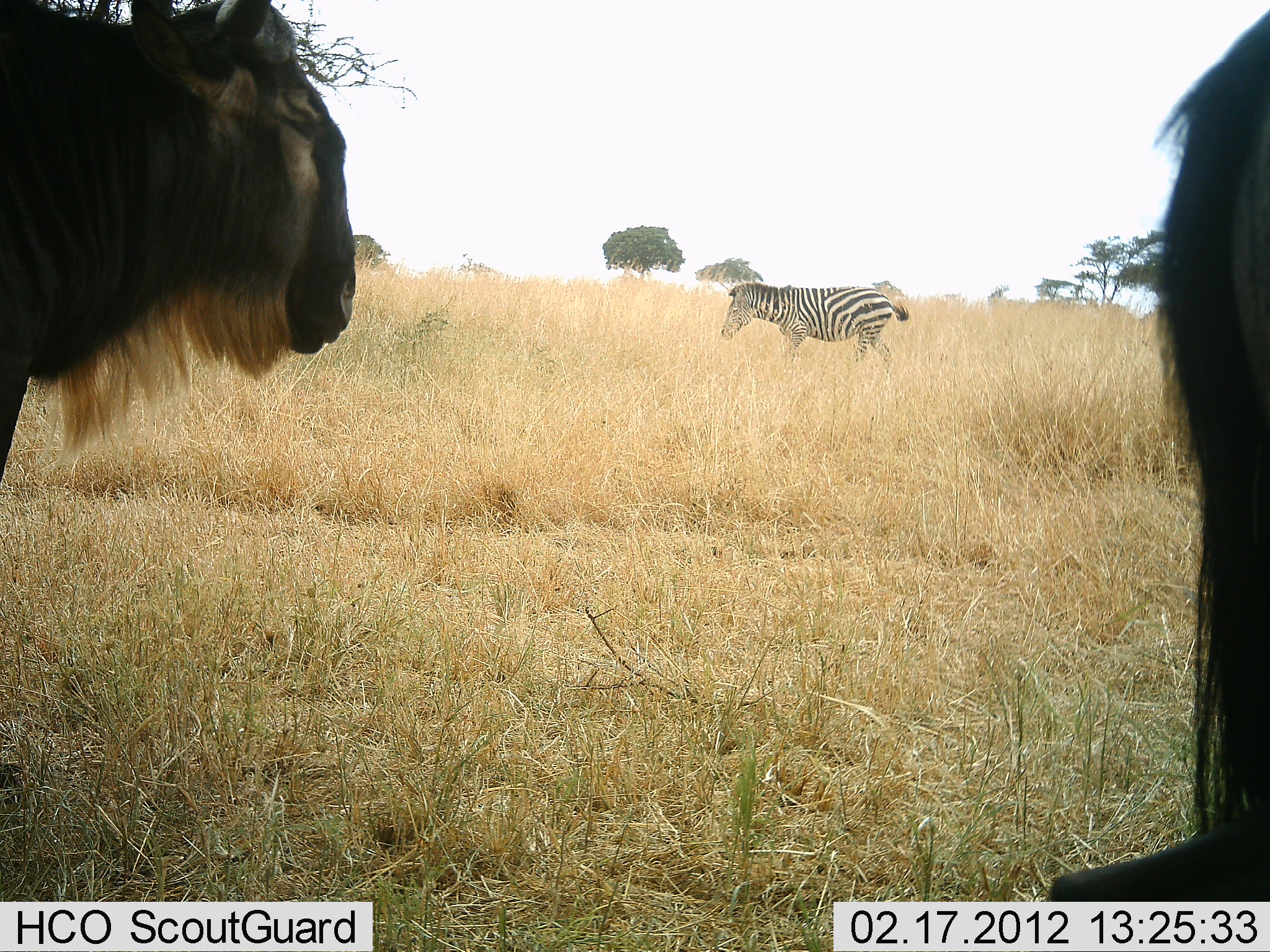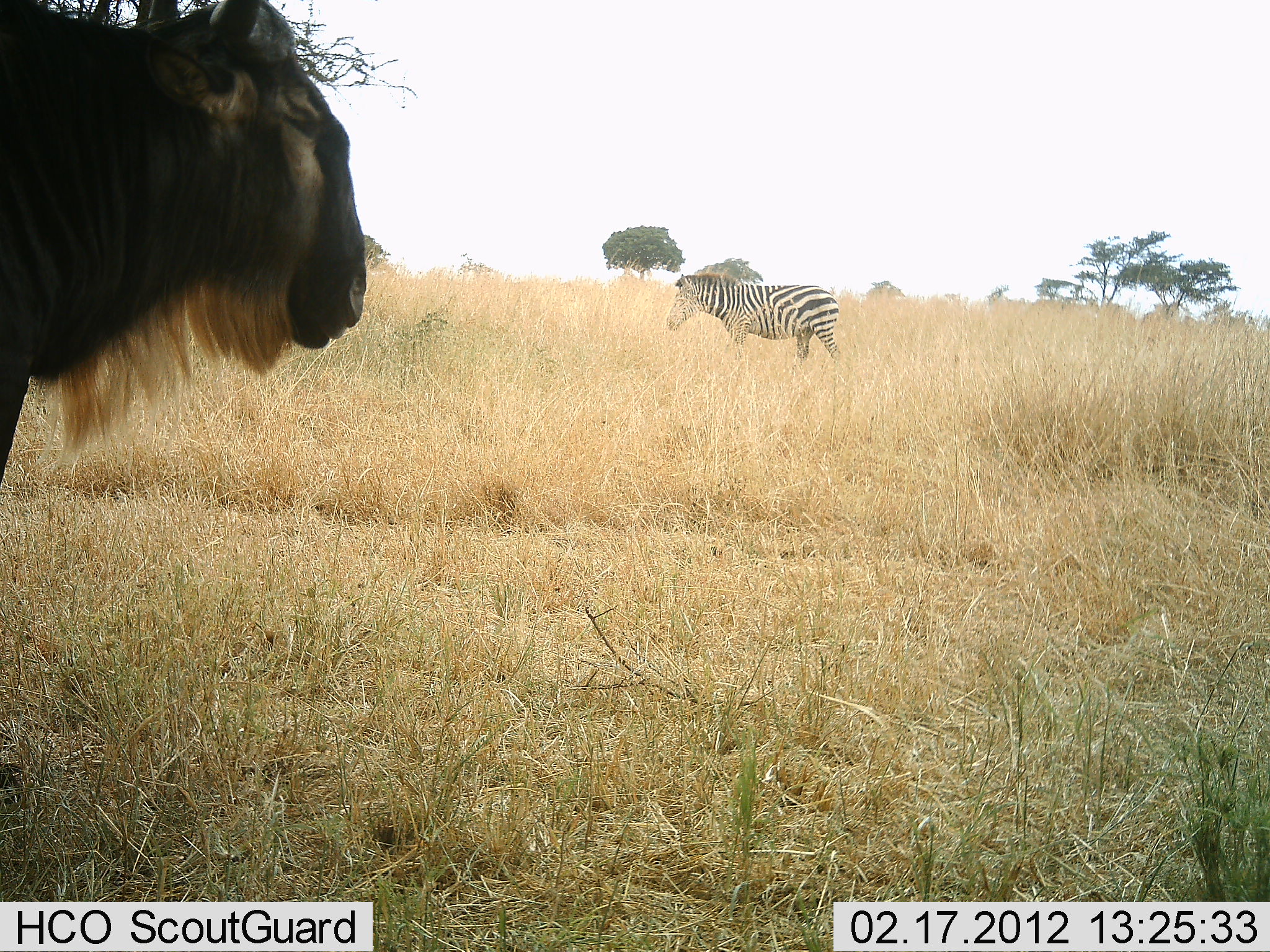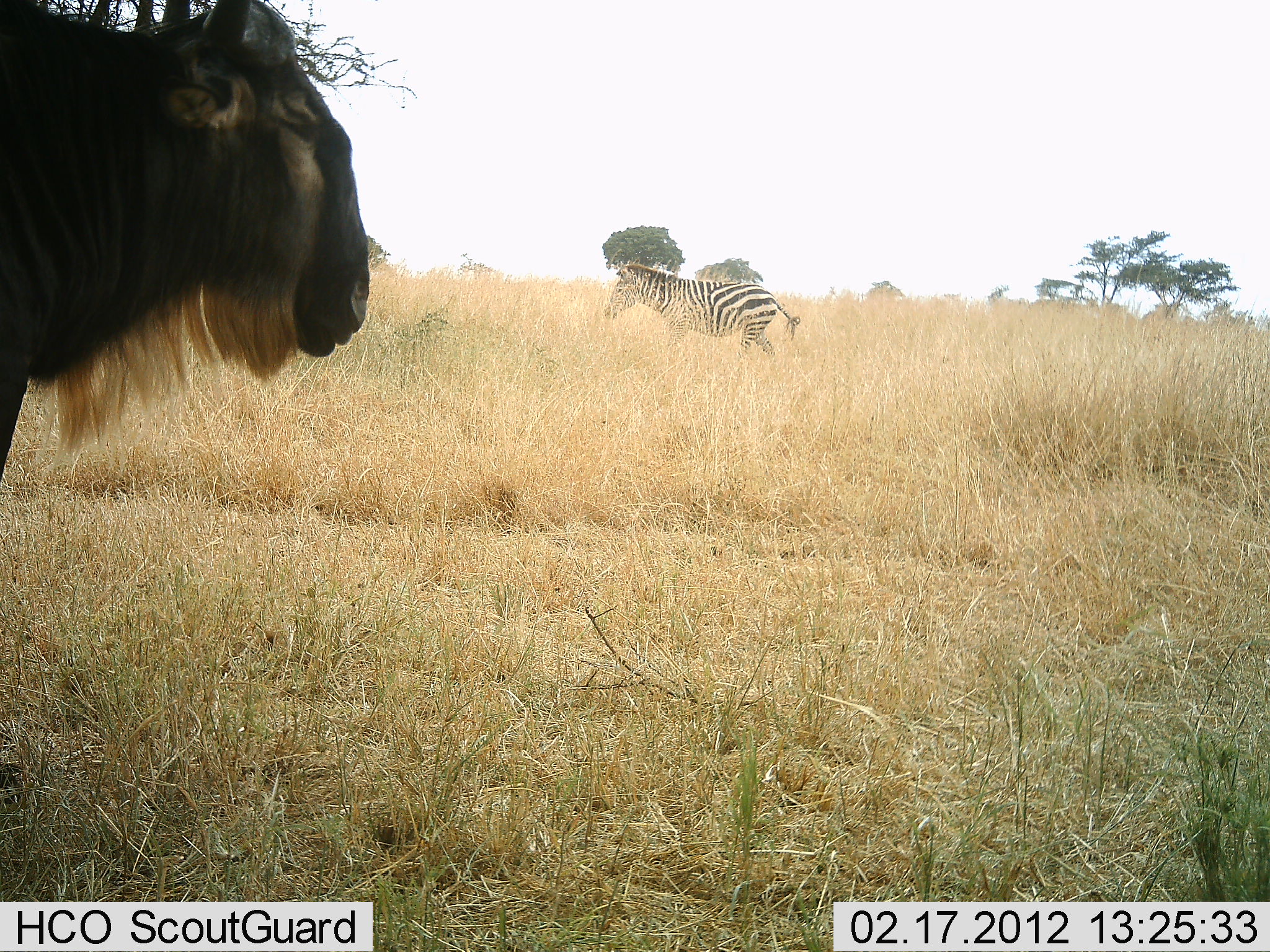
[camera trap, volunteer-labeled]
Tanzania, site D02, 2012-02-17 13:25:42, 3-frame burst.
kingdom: Animalia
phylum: Chordata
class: Mammalia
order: Artiodactyla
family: Bovidae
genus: Connochaetes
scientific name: Connochaetes taurinus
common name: blue wildebeest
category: wildebeest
Wildebeest (blue wildebeest) (Connochaetes taurinus), count 2. Behavior (volunteer vote fractions): standing 100%, resting 0%, moving 36%, interacting 0%. Young present (vote fraction): 0%. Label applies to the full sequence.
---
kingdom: Animalia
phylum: Chordata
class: Mammalia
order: Perissodactyla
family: Equidae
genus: Equus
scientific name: Equus quagga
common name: plains zebra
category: zebra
Zebra (plains zebra) (Equus quagga), count 1. Behavior (volunteer vote fractions): standing 18%, resting 0%, moving 82%, interacting 0%. Young present (vote fraction): 0%. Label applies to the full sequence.